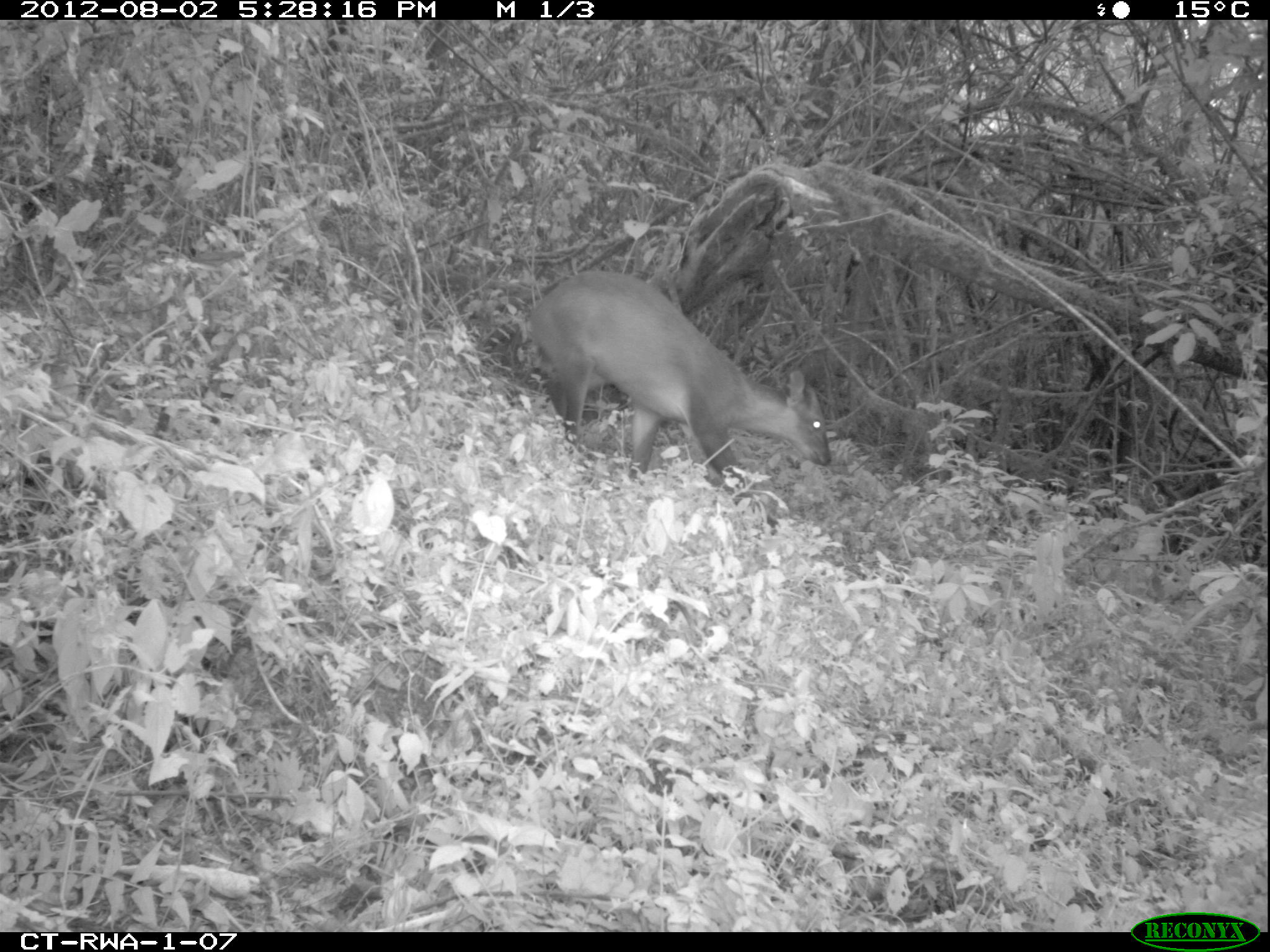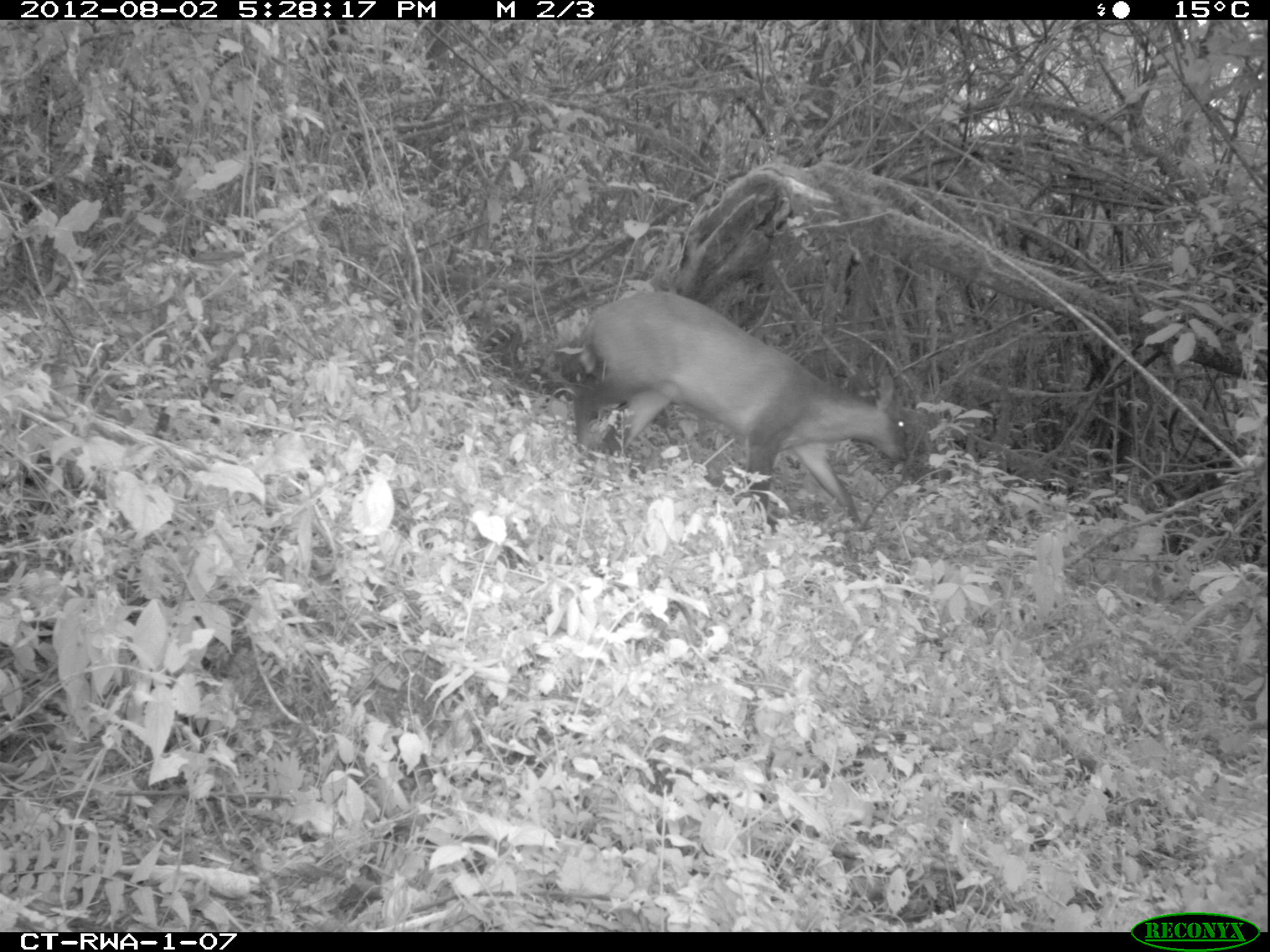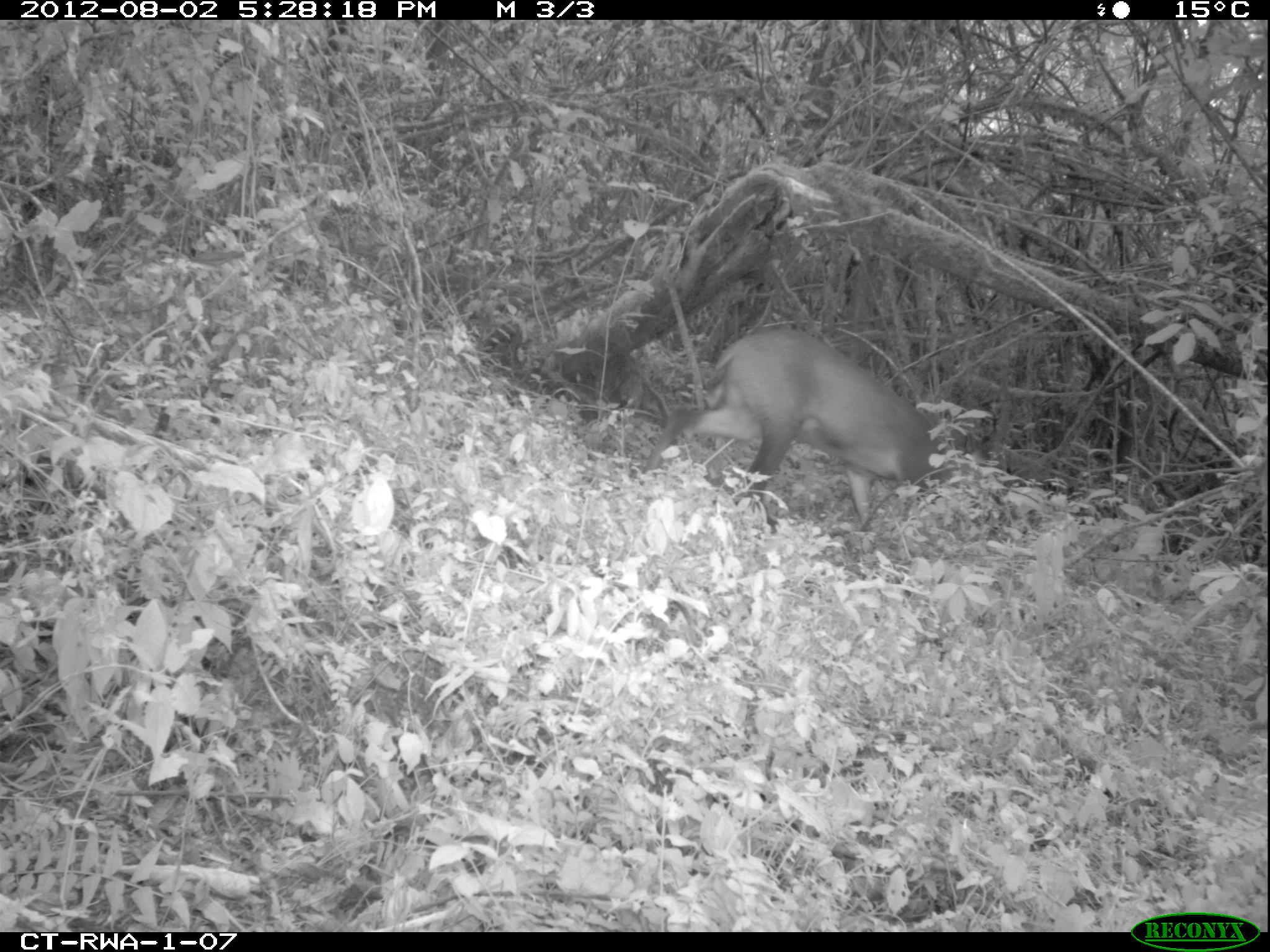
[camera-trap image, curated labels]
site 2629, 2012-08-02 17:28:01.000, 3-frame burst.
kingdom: Animalia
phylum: Chordata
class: Mammalia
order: Artiodactyla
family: Bovidae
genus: Cephalophus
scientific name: Cephalophus nigrifrons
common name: black-fronted duiker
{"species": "Cephalophus nigrifrons (black-fronted duiker)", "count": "1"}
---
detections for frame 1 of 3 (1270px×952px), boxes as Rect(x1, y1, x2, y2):
cephalophus nigrifrons: Rect(529, 270, 832, 497)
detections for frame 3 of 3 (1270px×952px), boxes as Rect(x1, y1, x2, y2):
cephalophus nigrifrons: Rect(642, 327, 943, 530)